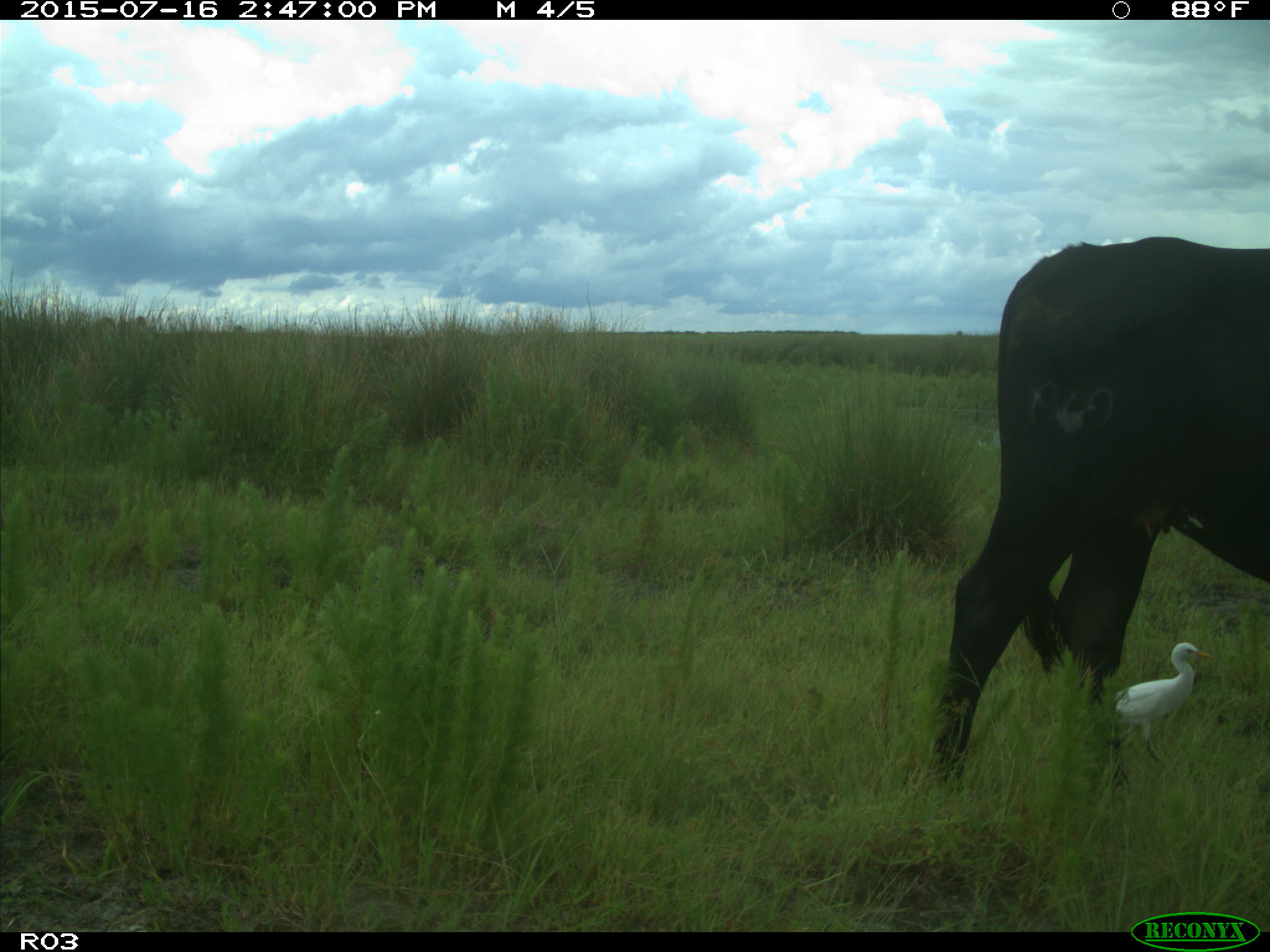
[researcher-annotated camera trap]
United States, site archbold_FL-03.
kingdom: Animalia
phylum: Chordata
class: Mammalia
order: Artiodactyla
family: Bovidae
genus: Bos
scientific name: Bos taurus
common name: domestic cow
Bos taurus (domestic cow).